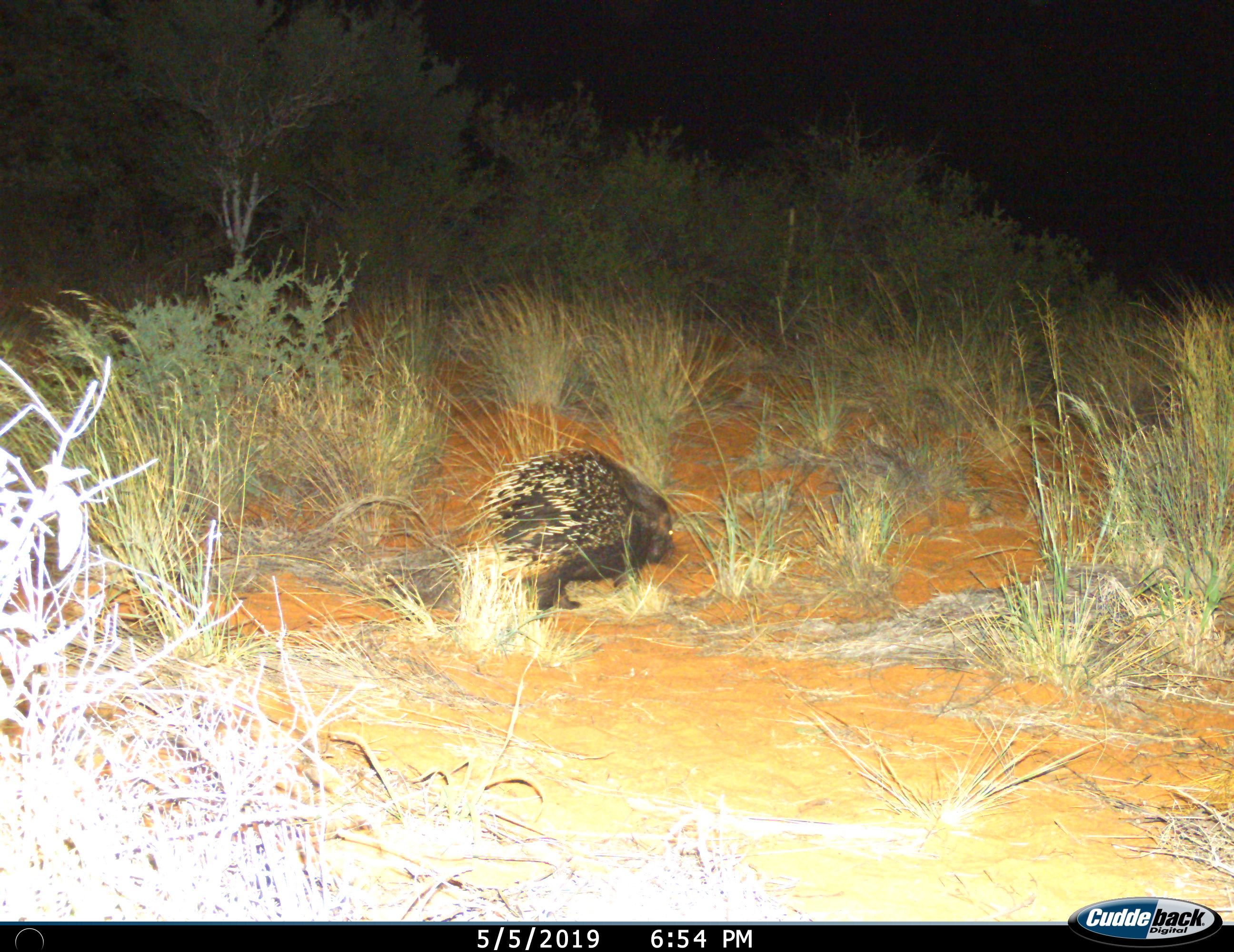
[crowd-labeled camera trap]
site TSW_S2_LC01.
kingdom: Animalia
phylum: Chordata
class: Mammalia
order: Rodentia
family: Hystricidae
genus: Hystrix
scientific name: Hystrix cristata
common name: crested porcupine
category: porcupine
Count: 1.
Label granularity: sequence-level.